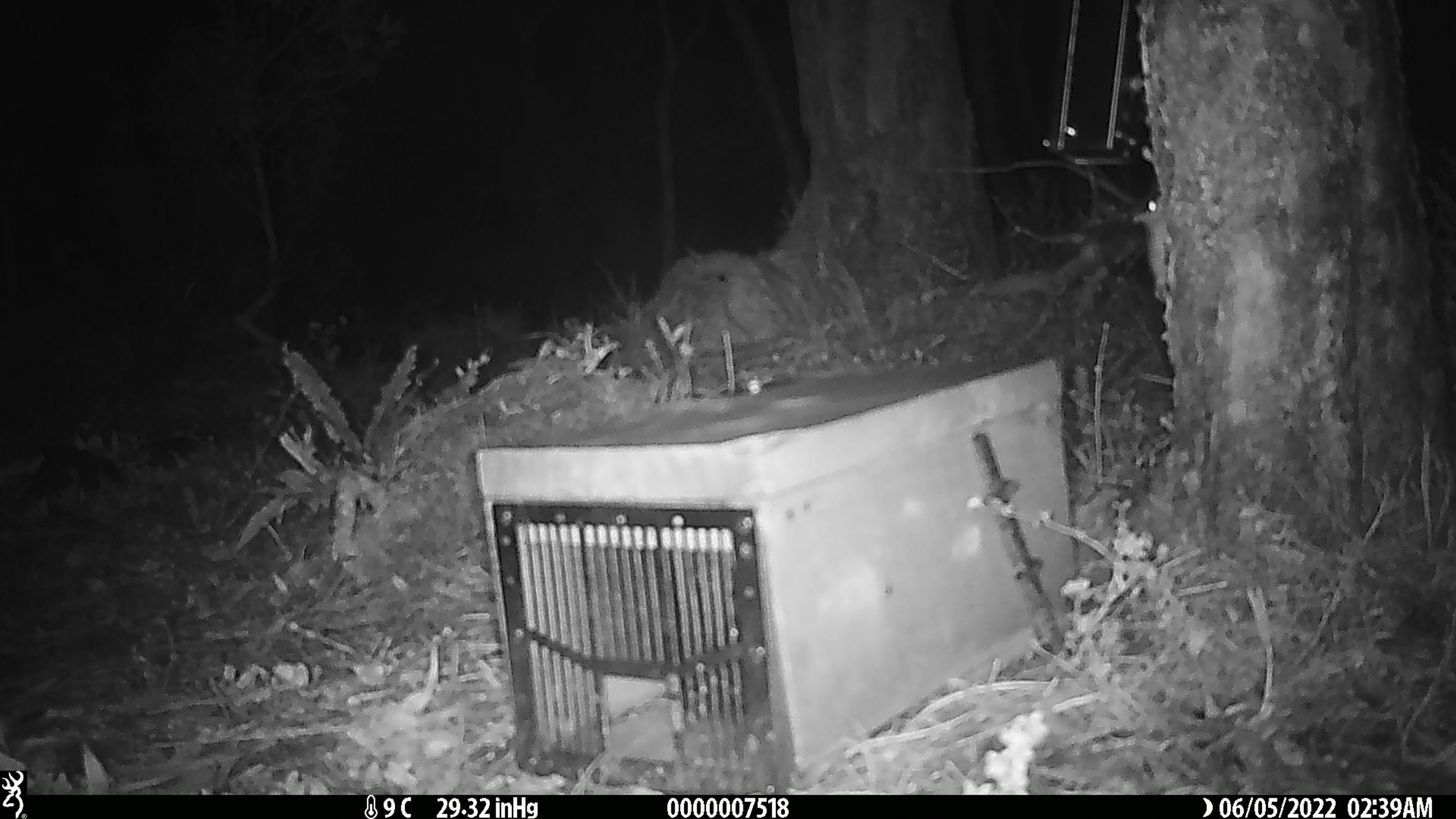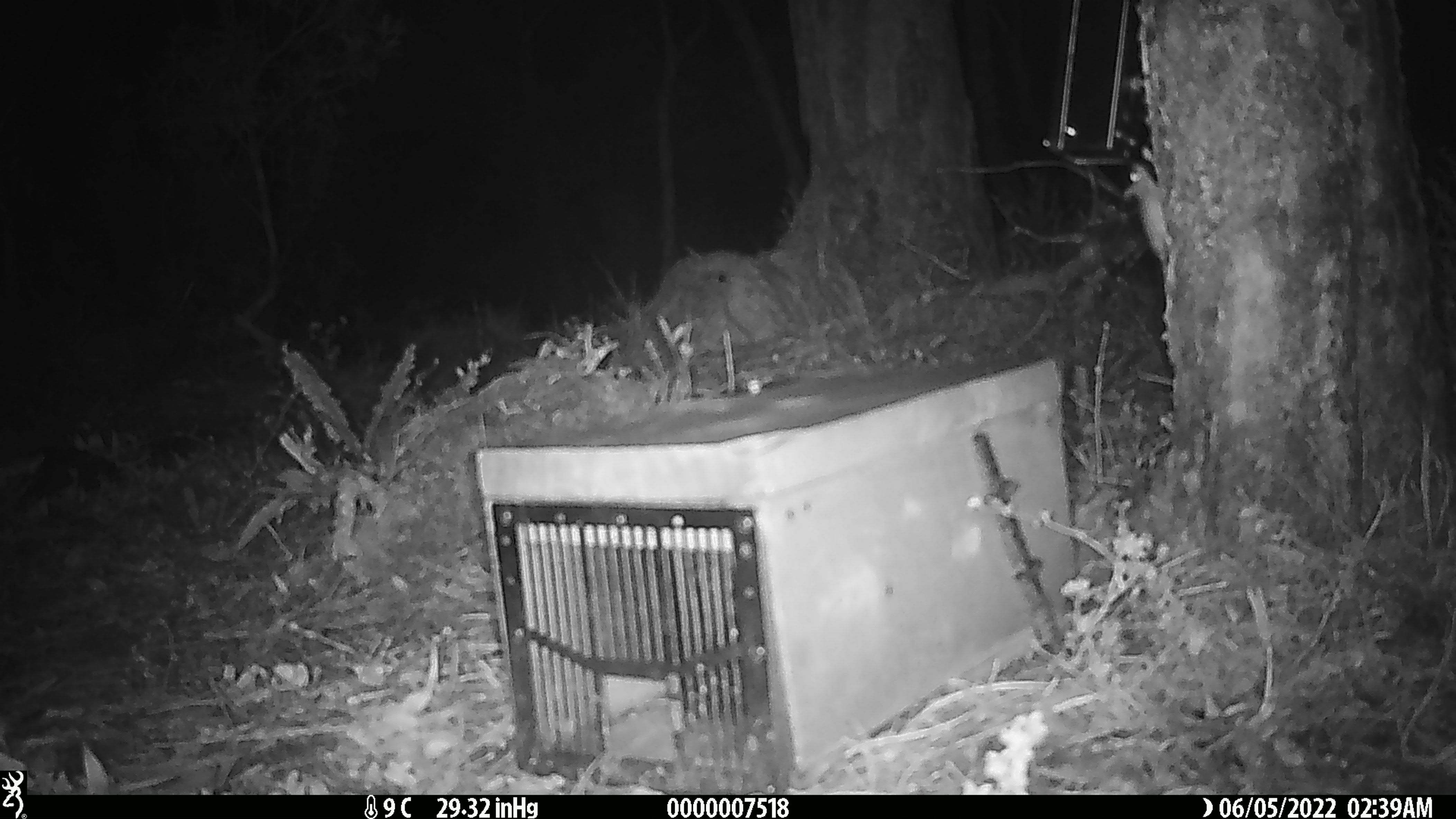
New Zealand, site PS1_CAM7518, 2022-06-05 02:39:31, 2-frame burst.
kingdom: Animalia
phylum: Chordata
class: Mammalia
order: Rodentia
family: Muridae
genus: Mus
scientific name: Mus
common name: mouse